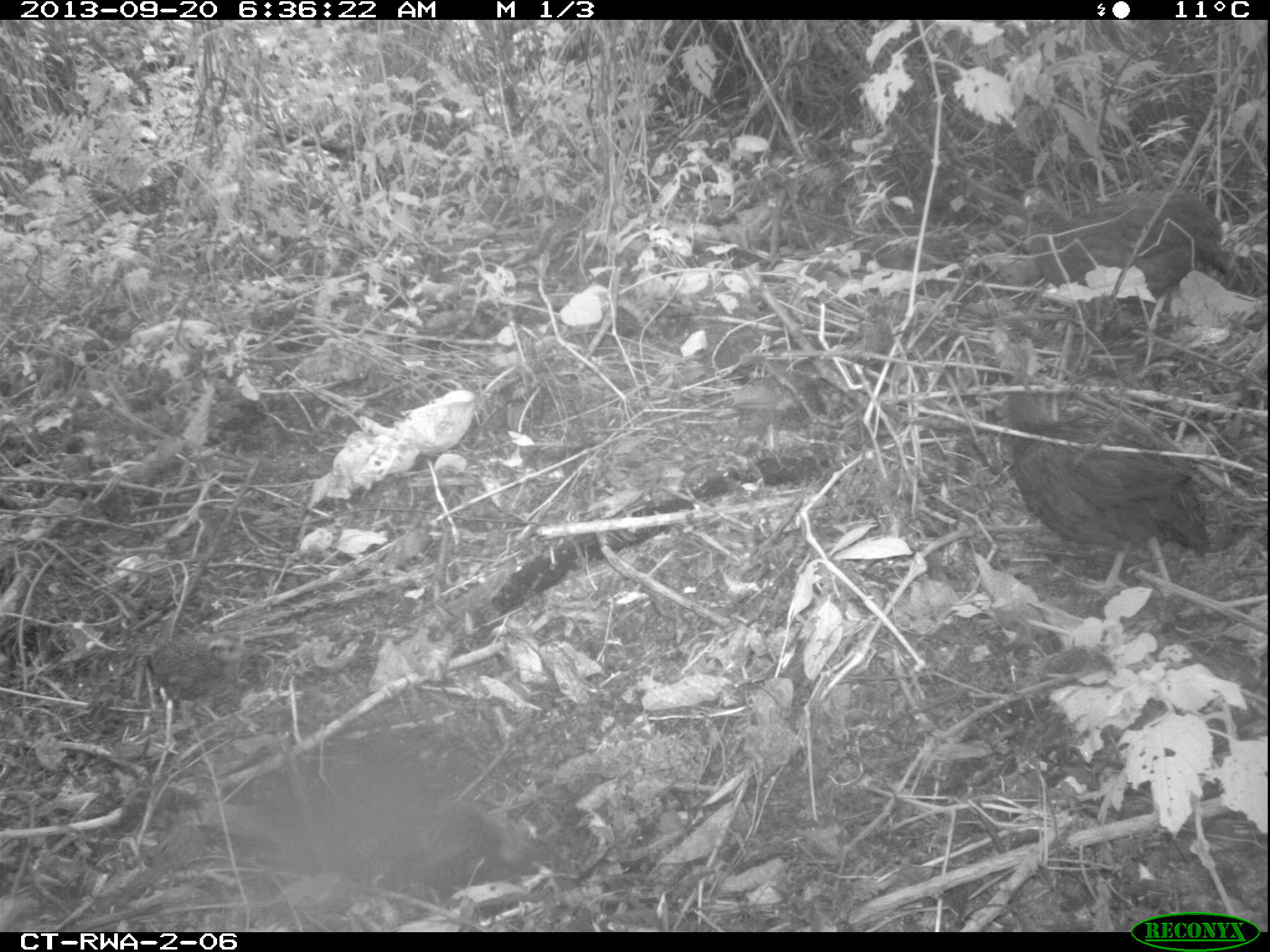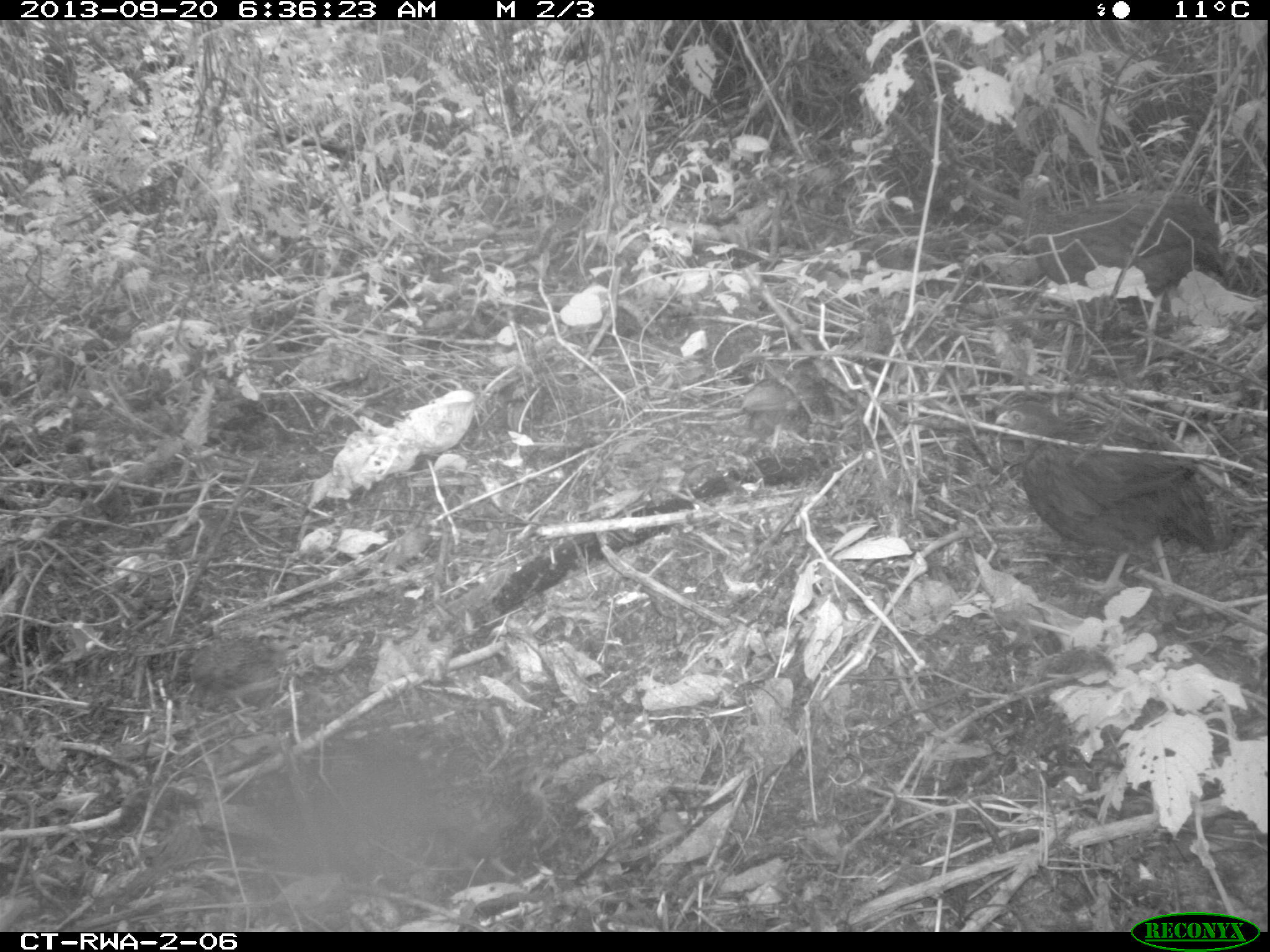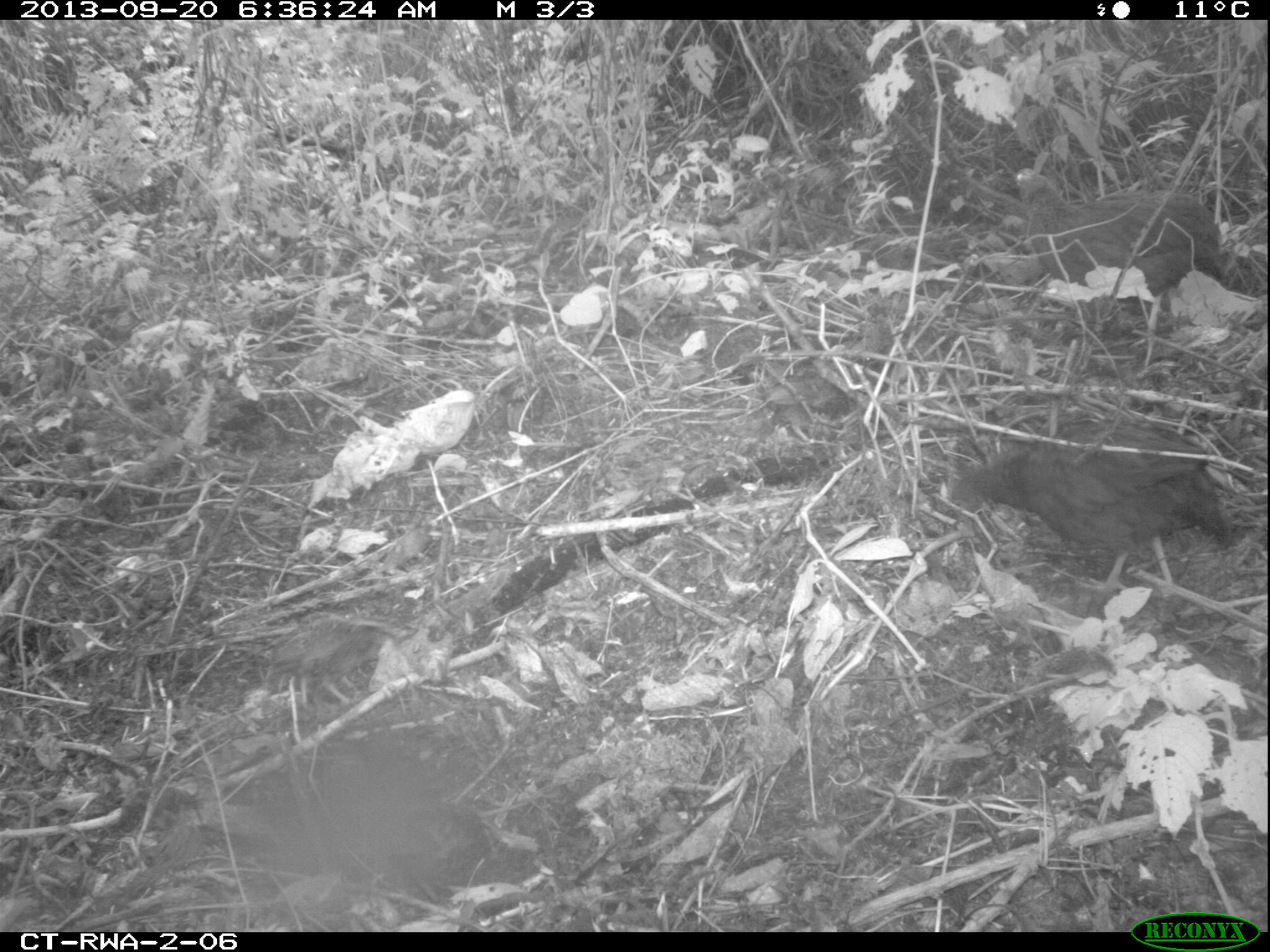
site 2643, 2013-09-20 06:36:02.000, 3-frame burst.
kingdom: Animalia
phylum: Chordata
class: Aves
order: Galliformes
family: Phasianidae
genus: Pternistis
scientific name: Pternistis nobilis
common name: handsome francolin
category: francolinus nobilis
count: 5